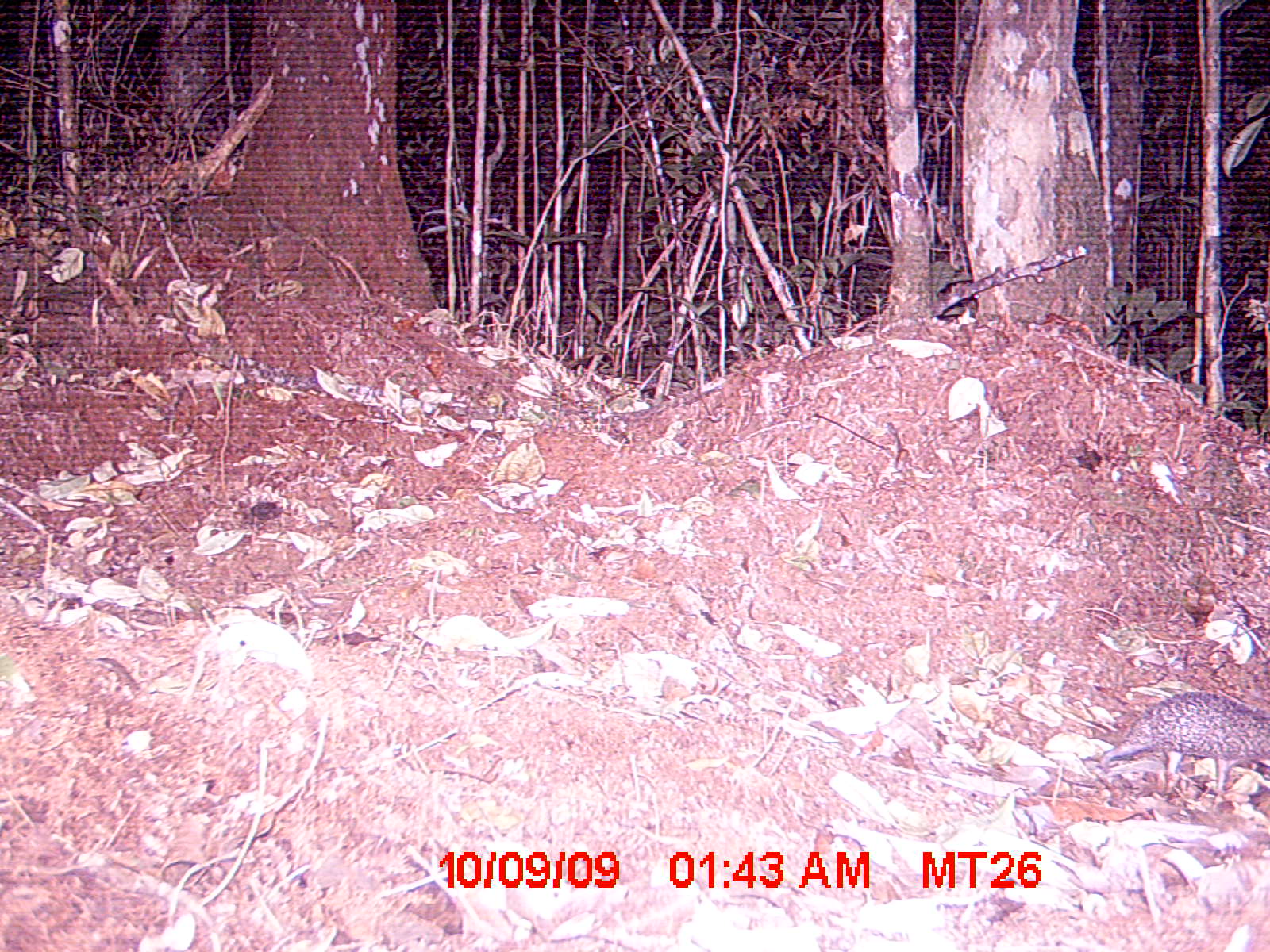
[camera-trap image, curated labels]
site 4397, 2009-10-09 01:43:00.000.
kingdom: Animalia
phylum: Chordata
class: Mammalia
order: Afrosoricida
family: Tenrecidae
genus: Tenrec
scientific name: Tenrec ecaudatus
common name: tailless tenrec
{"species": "Tenrec ecaudatus (tailless tenrec)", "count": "1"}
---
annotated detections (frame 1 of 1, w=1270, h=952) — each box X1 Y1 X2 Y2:
tenrec ecaudatus: 1096 691 1270 811